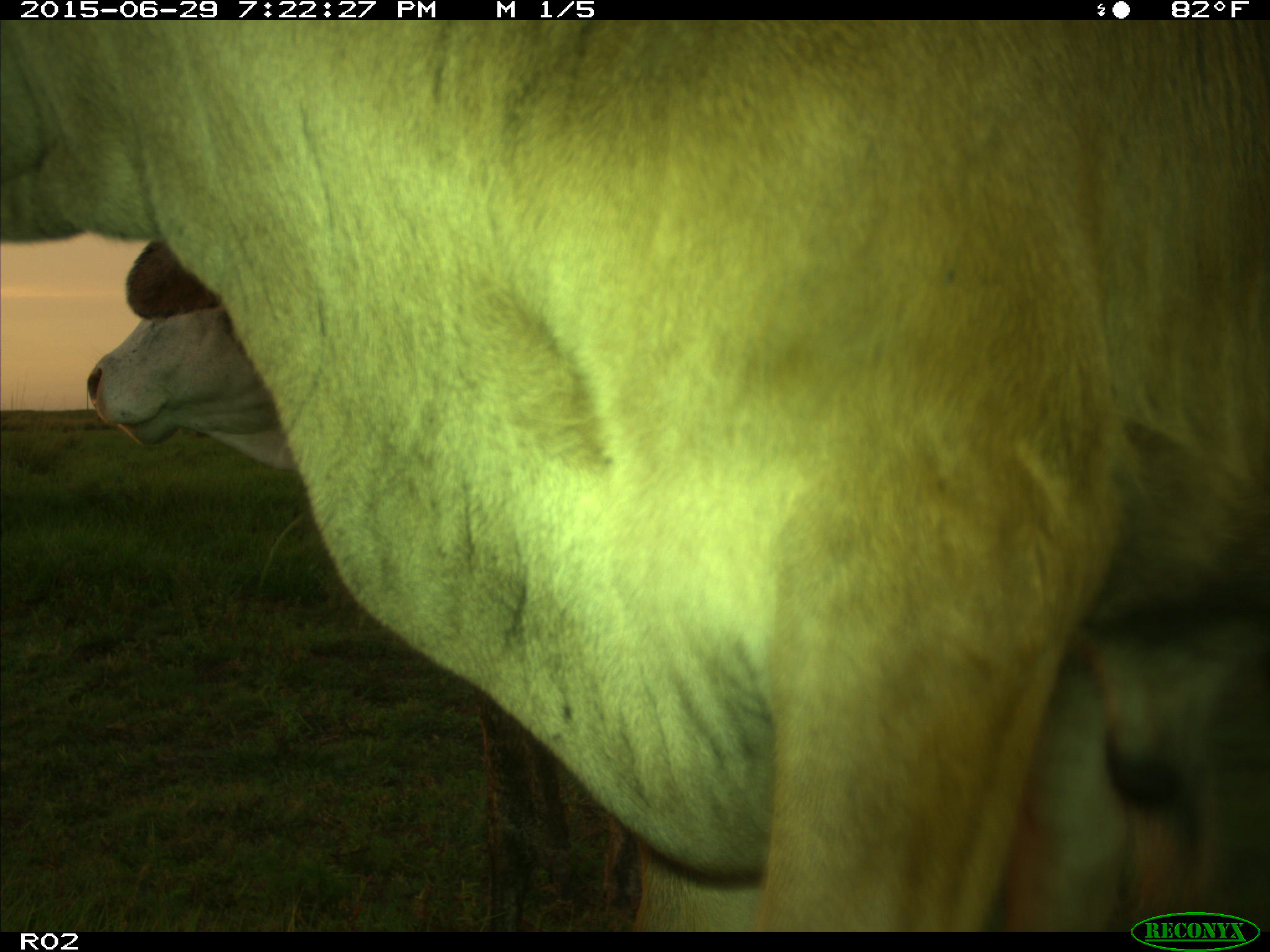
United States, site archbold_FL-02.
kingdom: Animalia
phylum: Chordata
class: Mammalia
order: Artiodactyla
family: Bovidae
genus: Bos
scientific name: Bos taurus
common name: domestic cow